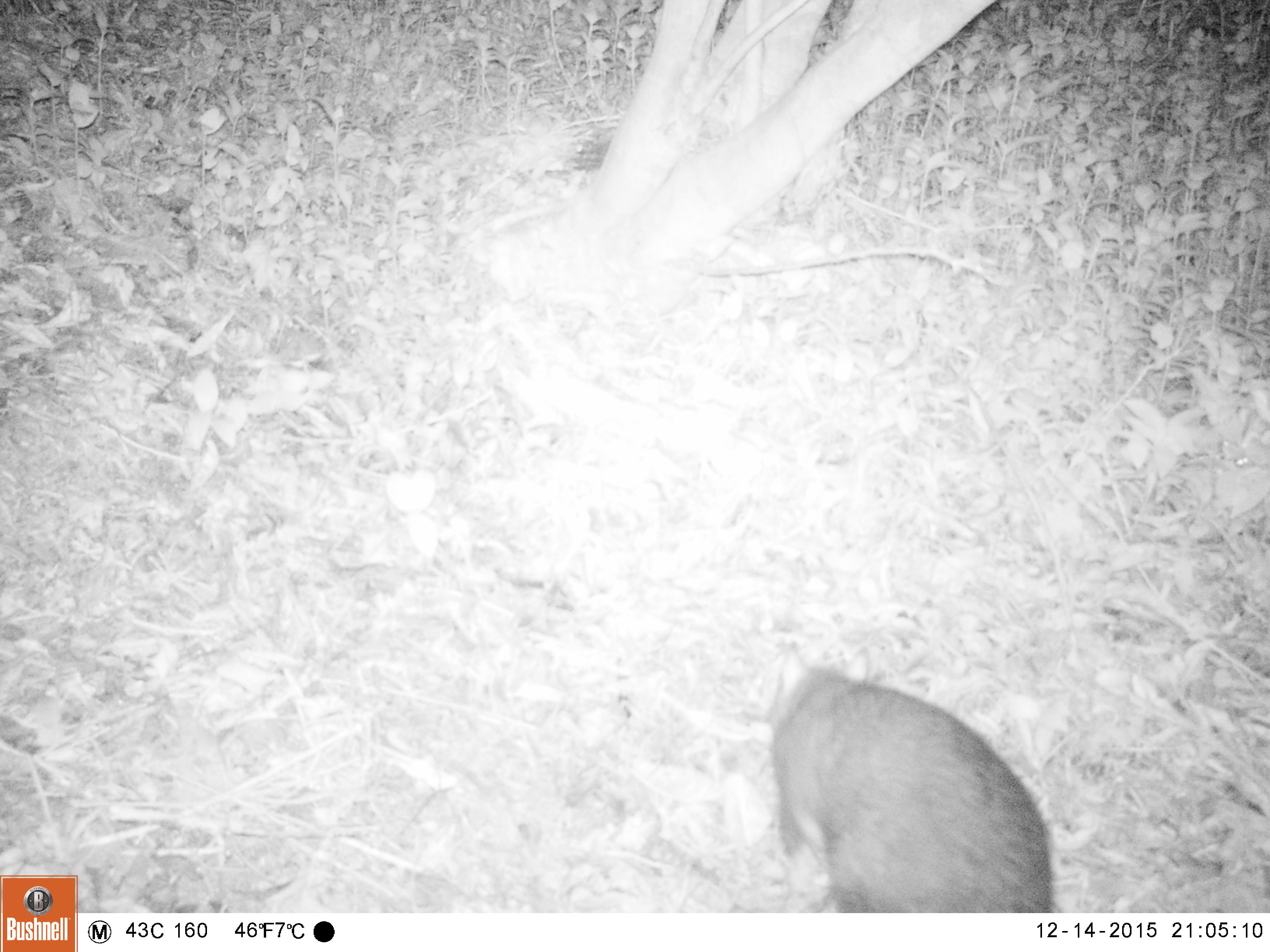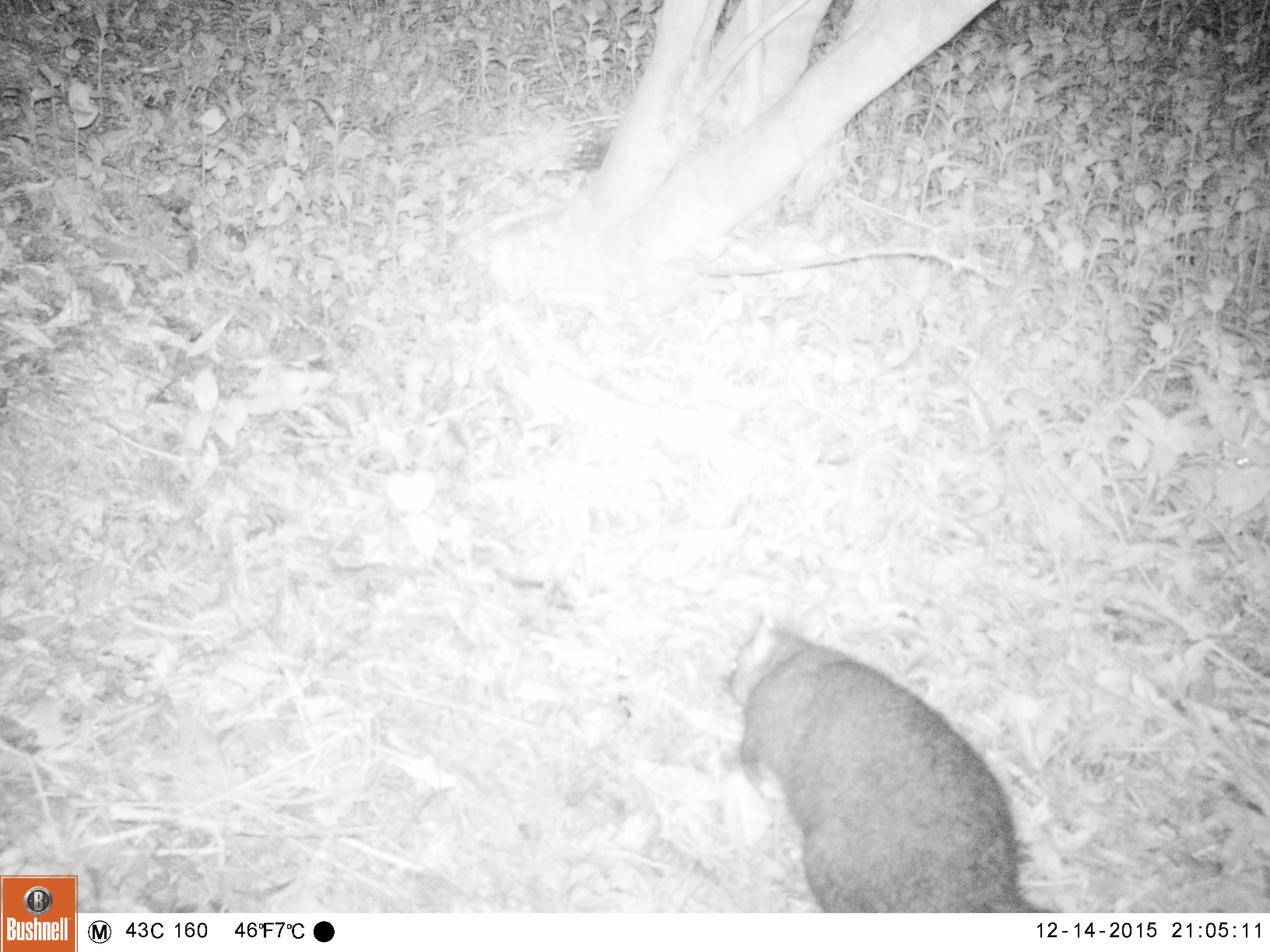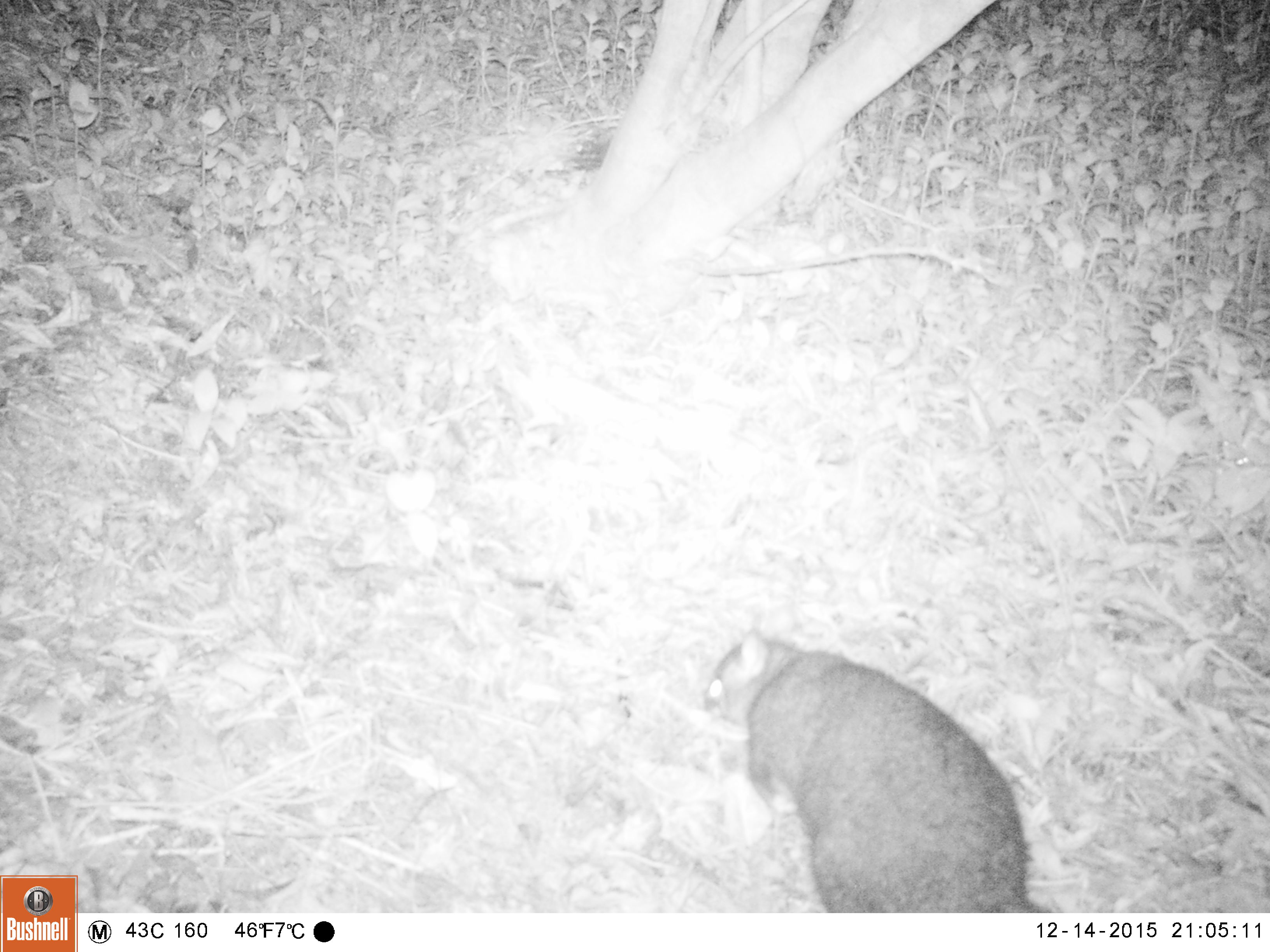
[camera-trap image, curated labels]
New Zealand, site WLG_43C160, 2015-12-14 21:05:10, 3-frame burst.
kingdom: Animalia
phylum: Chordata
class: Mammalia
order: Diprotodontia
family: Phalangeridae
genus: Trichosurus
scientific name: Trichosurus vulpecula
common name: common brushtail possum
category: possum